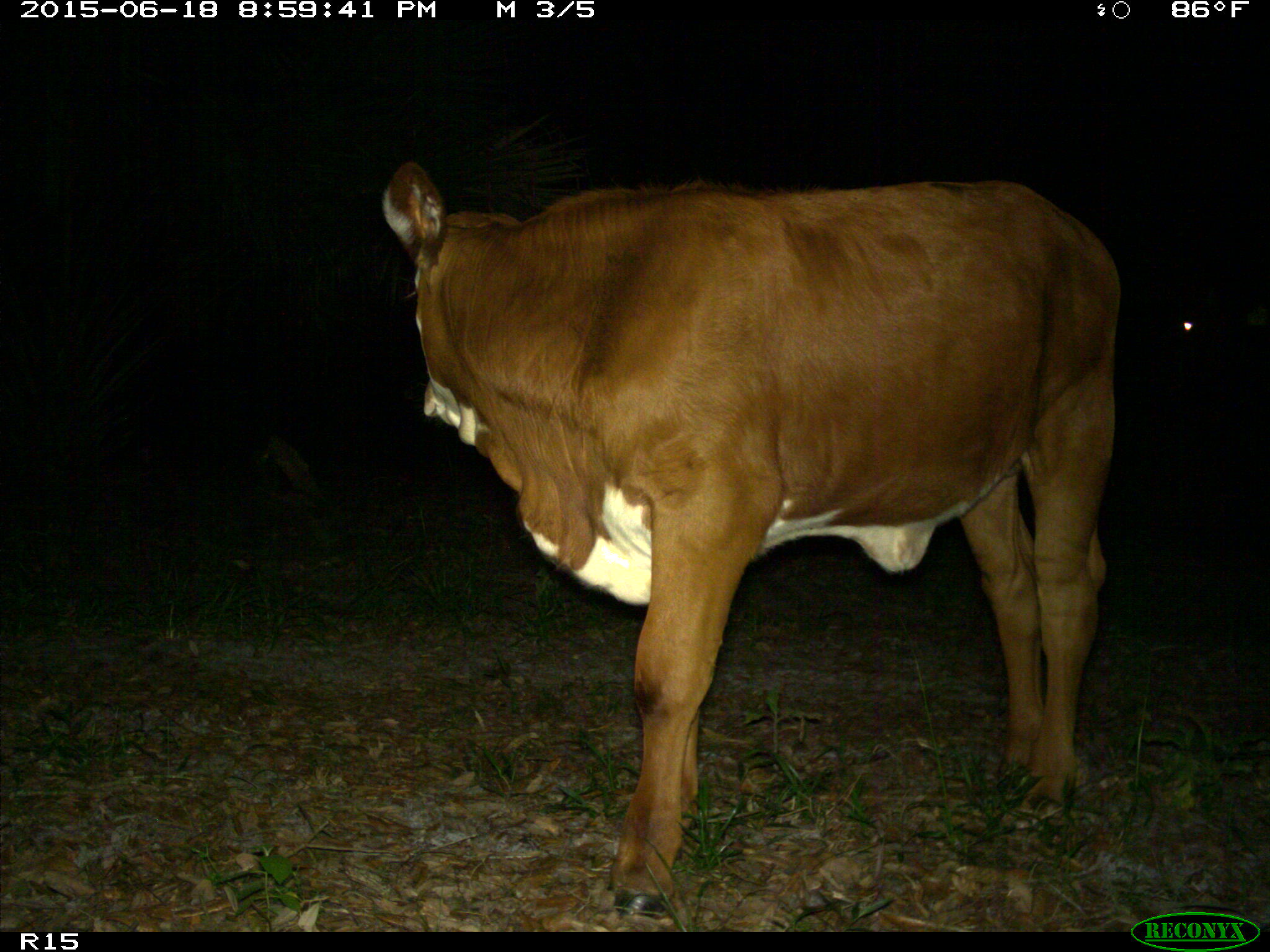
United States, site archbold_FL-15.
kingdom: Animalia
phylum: Chordata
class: Mammalia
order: Artiodactyla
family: Bovidae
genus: Bos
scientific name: Bos taurus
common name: domestic cow